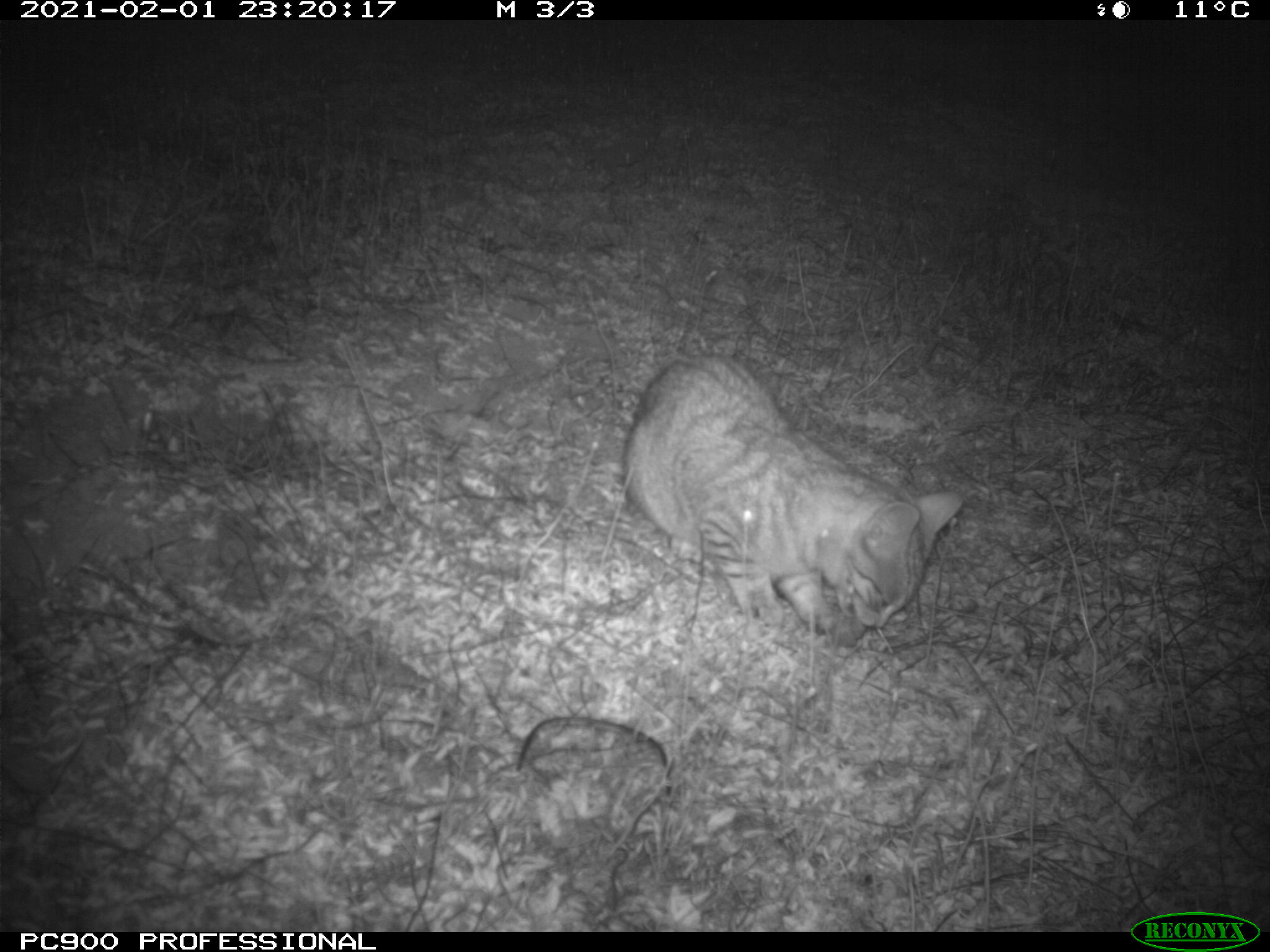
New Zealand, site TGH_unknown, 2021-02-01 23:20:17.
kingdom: Animalia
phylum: Chordata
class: Mammalia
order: Carnivora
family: Felidae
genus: Felis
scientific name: Felis catus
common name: domestic cat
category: cat